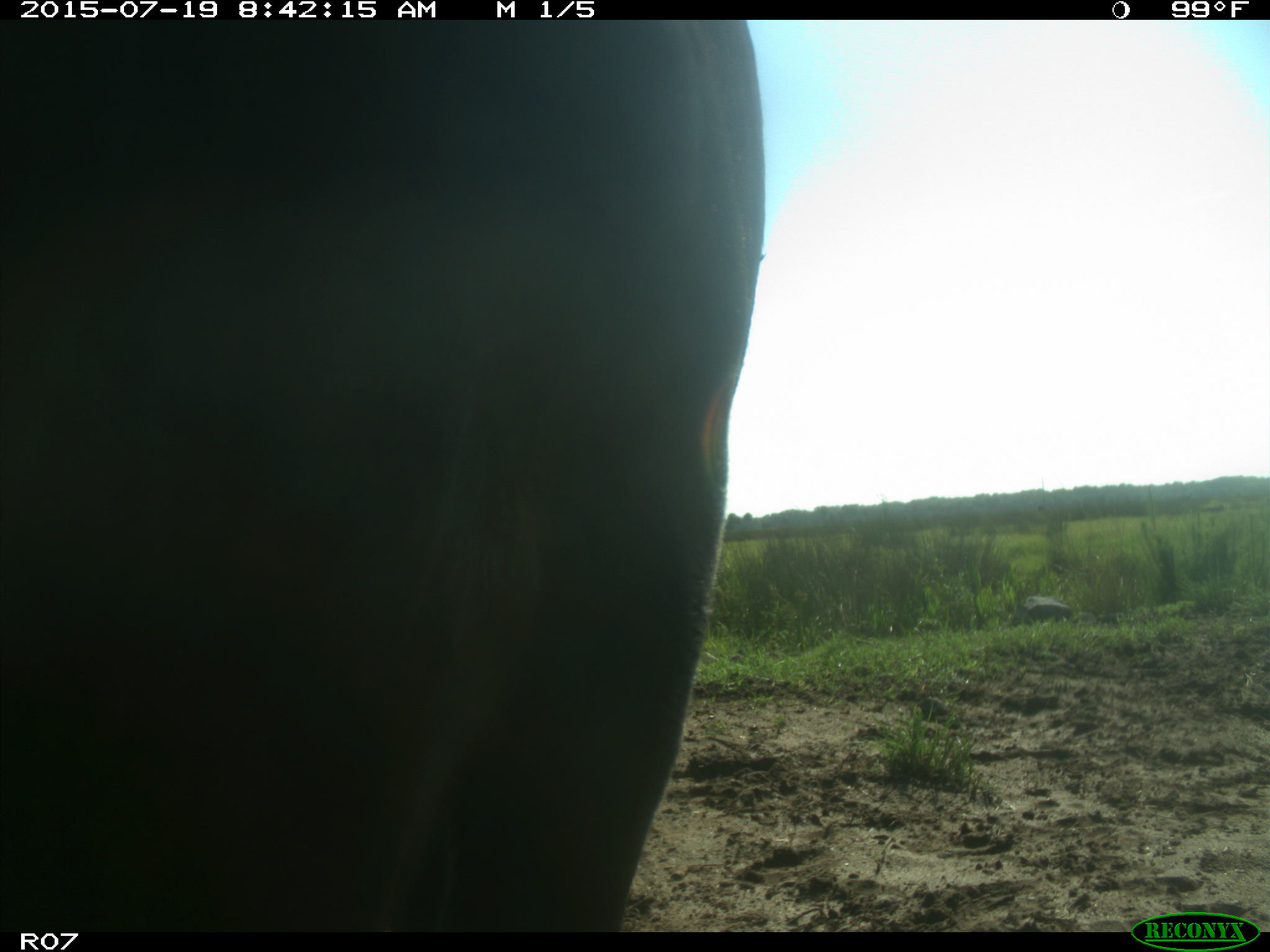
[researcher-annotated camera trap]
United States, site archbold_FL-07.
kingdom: Animalia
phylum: Chordata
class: Mammalia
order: Artiodactyla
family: Bovidae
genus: Bos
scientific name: Bos taurus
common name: domestic cow